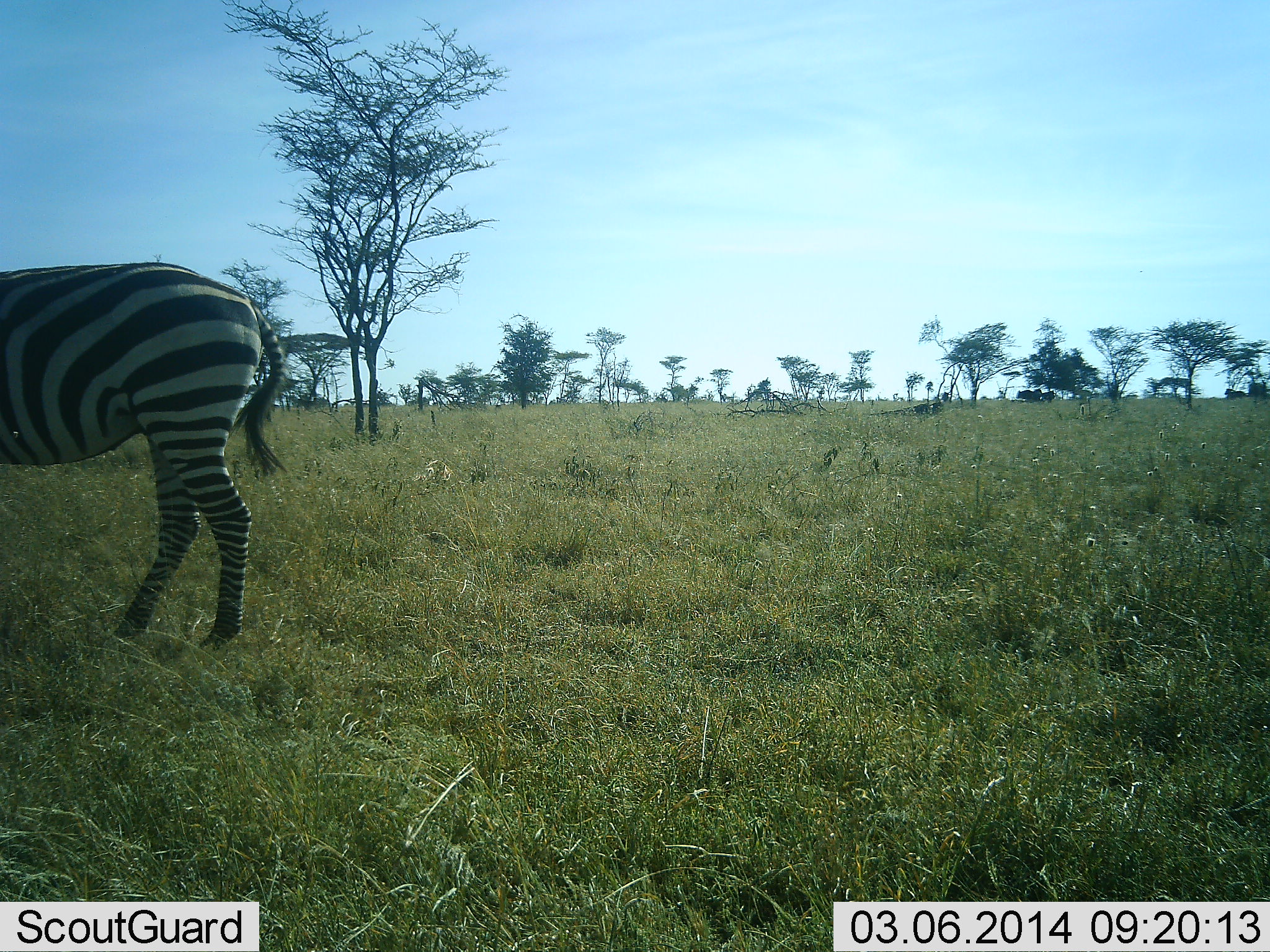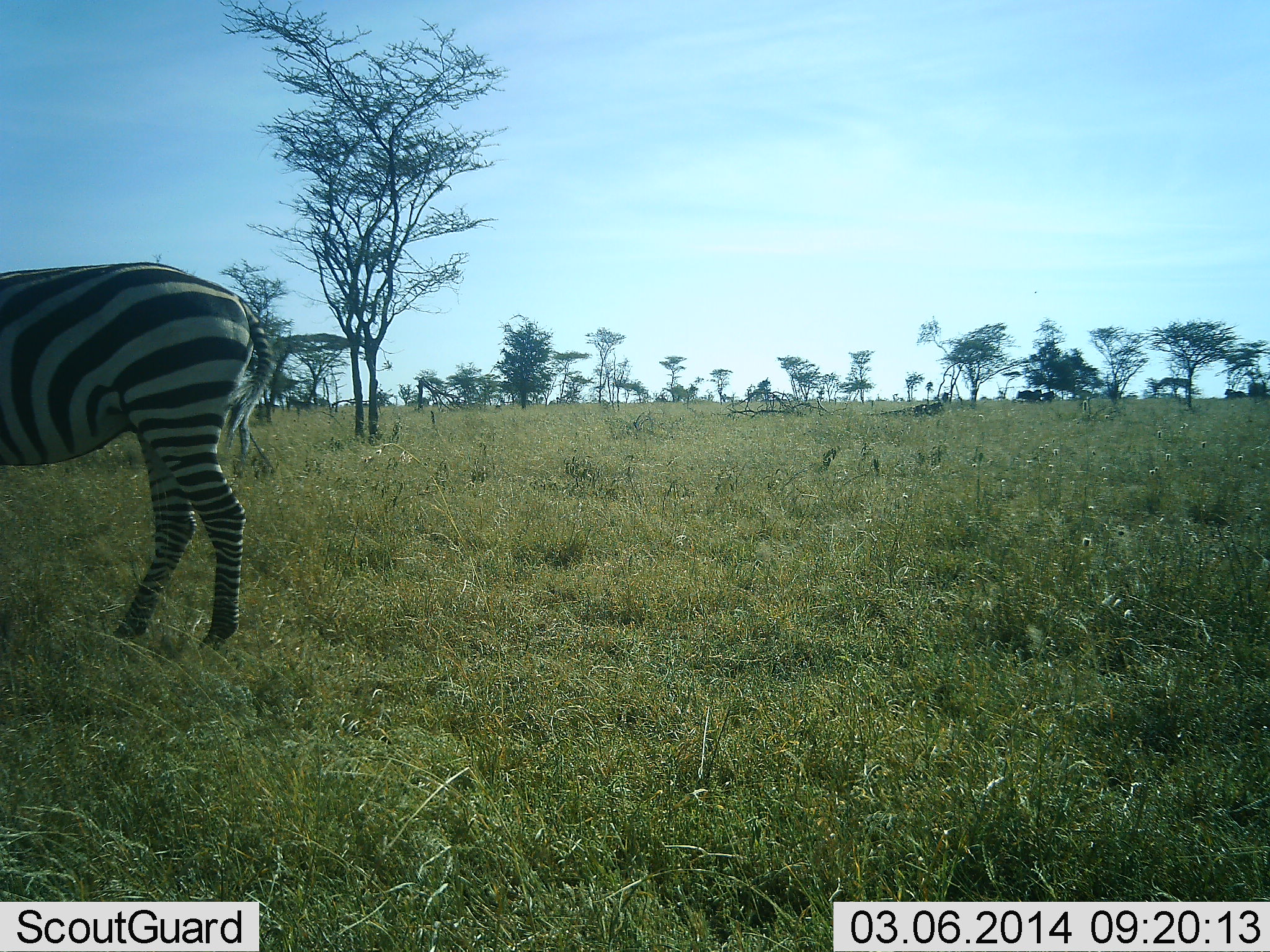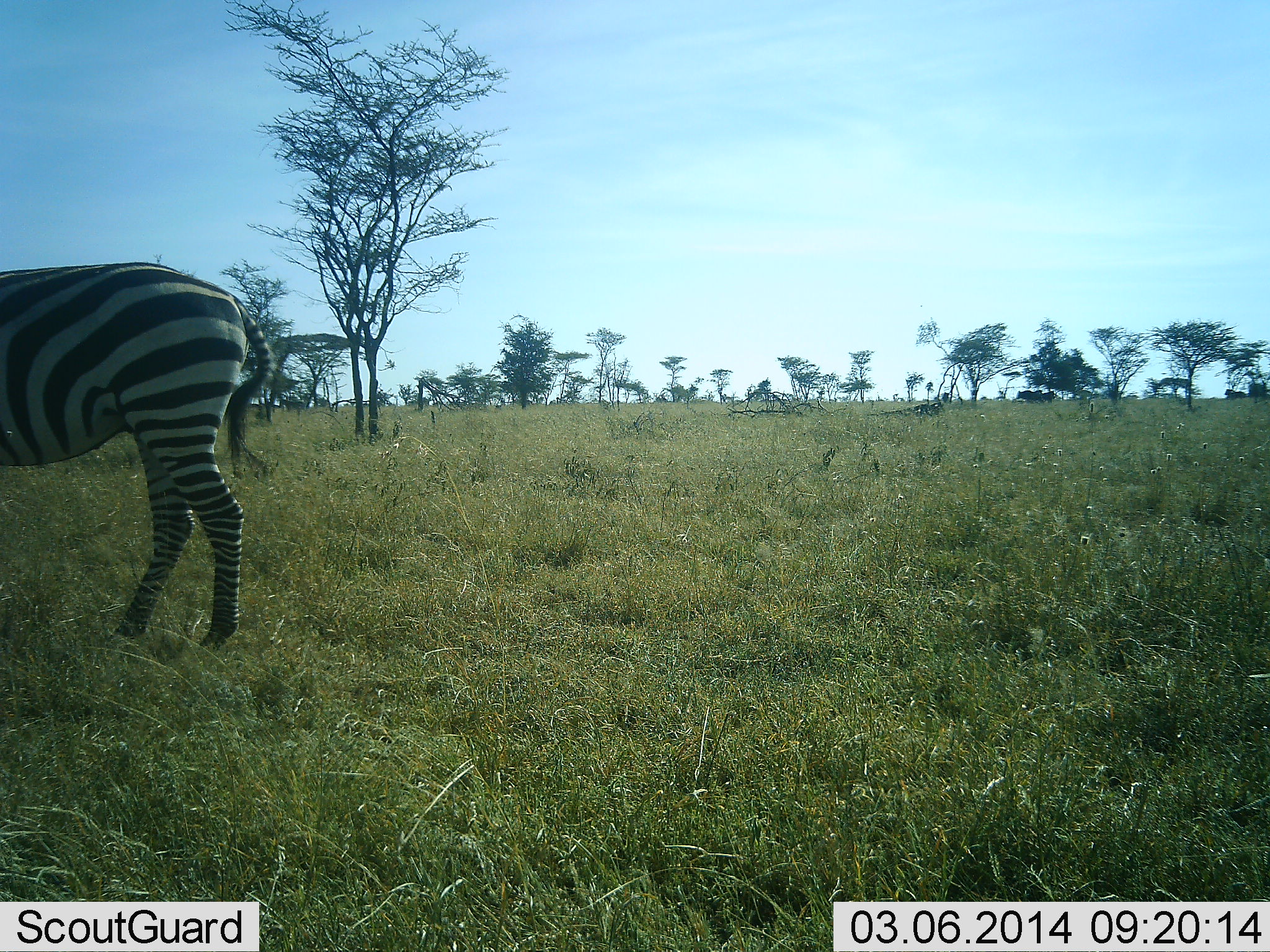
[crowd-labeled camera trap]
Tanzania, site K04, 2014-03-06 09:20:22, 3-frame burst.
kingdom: Animalia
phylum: Chordata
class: Mammalia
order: Perissodactyla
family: Equidae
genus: Equus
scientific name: Equus quagga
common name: plains zebra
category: zebra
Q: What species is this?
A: Zebra (plains zebra) (Equus quagga).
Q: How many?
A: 1.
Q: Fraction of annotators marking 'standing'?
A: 80%.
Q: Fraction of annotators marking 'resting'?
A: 0%.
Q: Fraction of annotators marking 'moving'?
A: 20%.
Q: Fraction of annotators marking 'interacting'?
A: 0%.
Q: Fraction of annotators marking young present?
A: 0%.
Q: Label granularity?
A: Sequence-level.